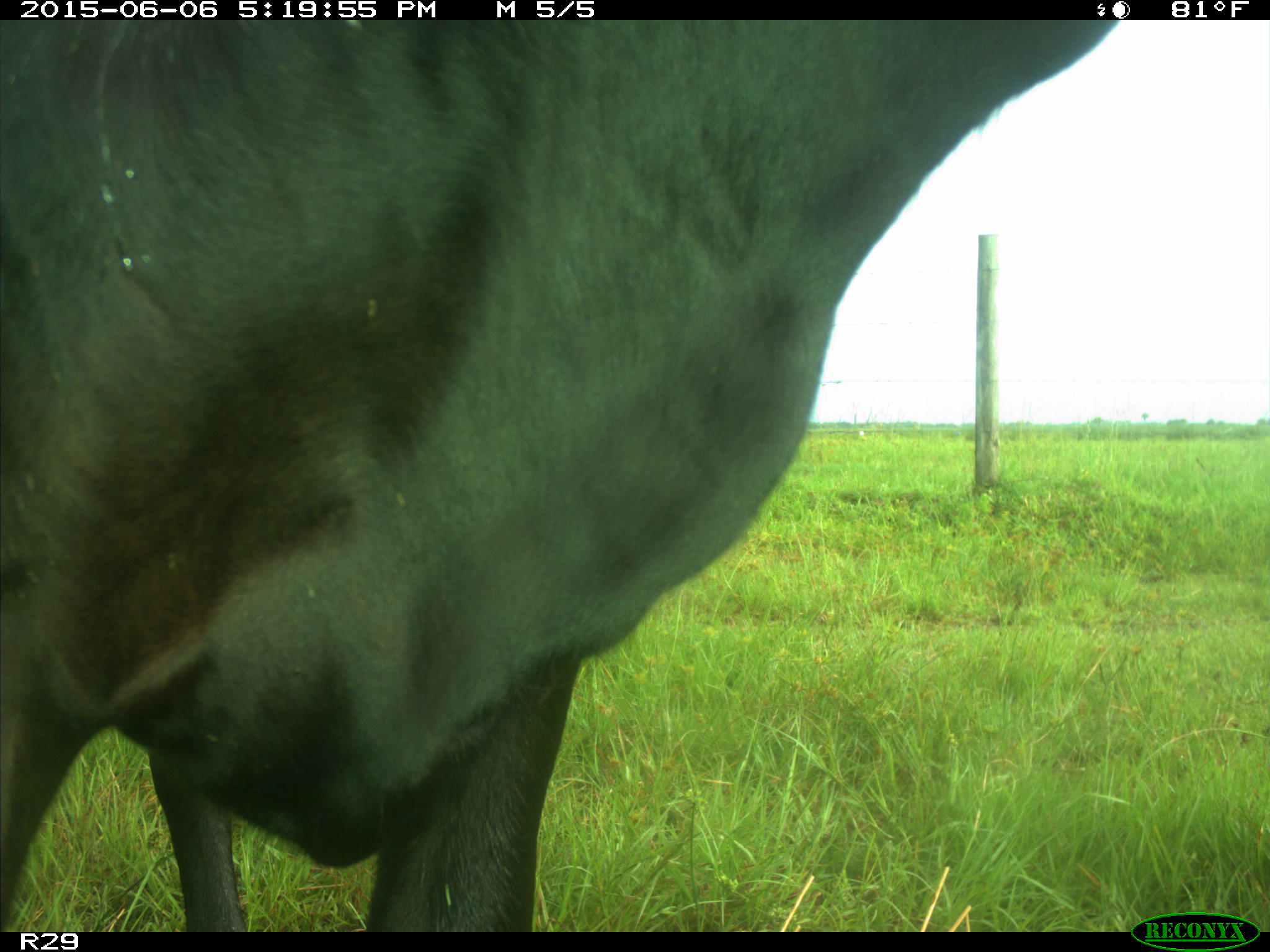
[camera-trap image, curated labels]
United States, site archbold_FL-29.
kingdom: Animalia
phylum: Chordata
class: Mammalia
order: Artiodactyla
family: Bovidae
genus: Bos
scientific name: Bos taurus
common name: domestic cow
Bos taurus (domestic cow).